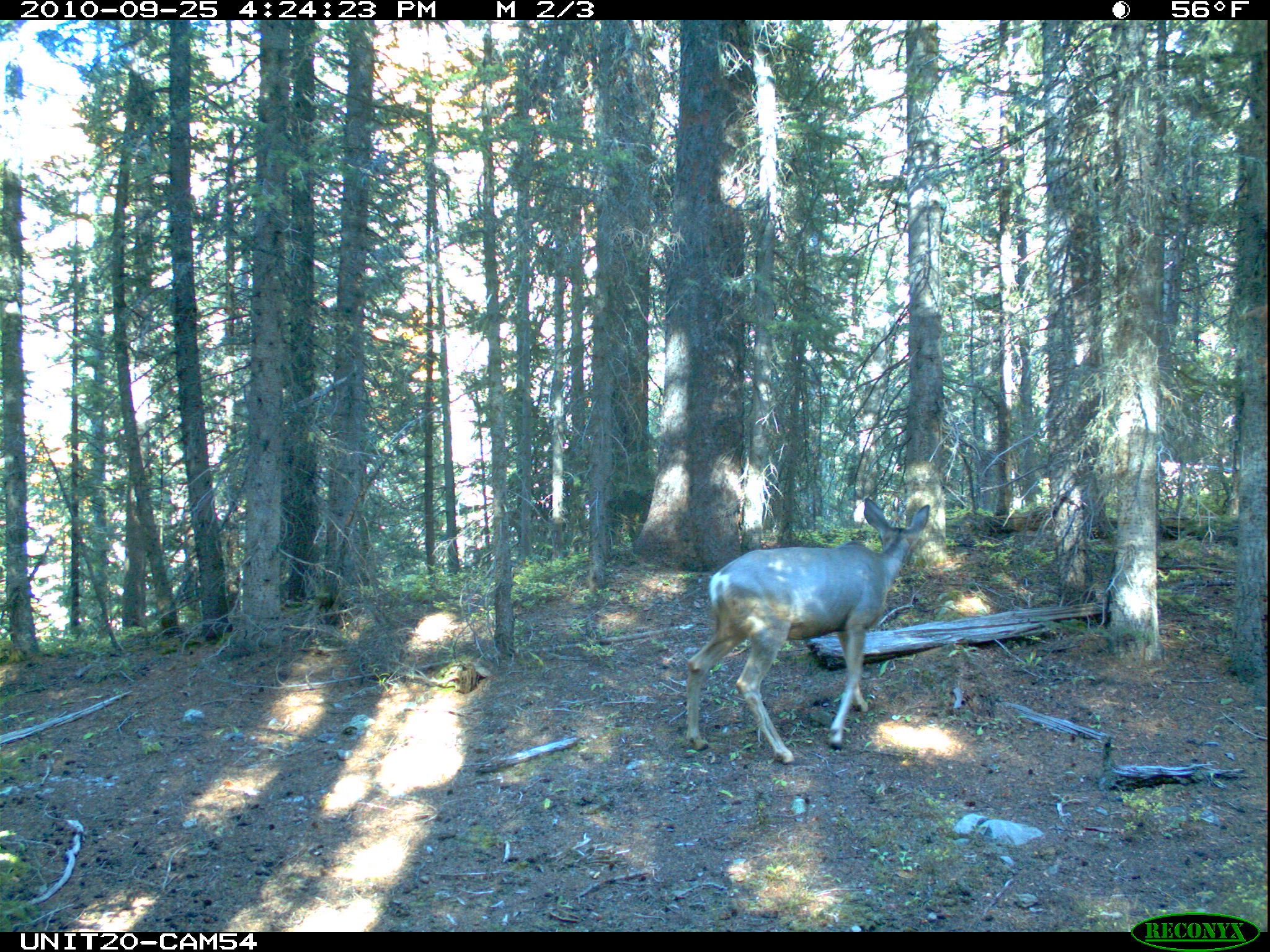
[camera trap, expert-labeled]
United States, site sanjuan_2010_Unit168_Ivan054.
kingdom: Animalia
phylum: Chordata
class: Mammalia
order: Artiodactyla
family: Cervidae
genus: Odocoileus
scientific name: Odocoileus hemionus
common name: mule deer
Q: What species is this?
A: Odocoileus hemionus (mule deer).